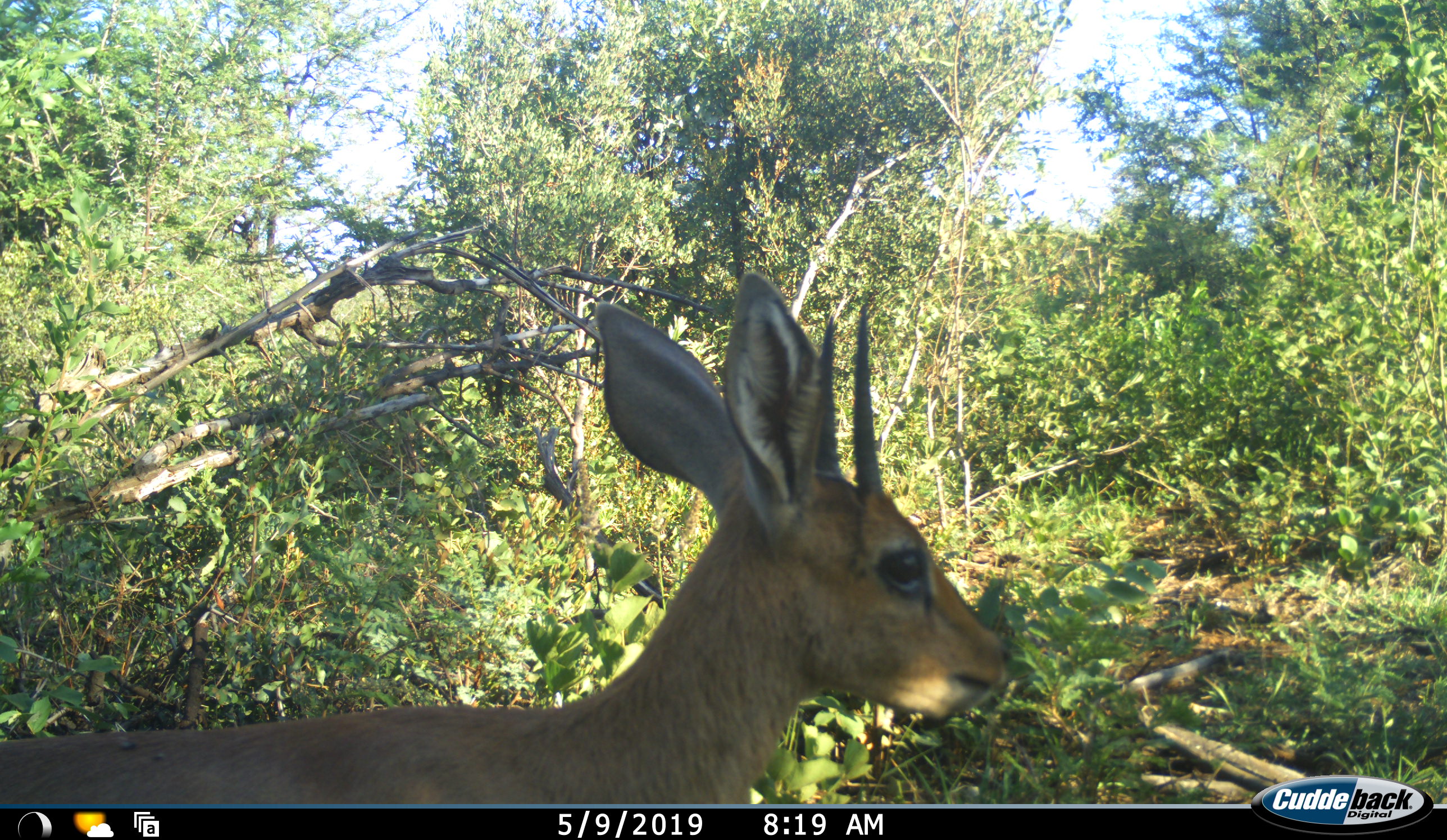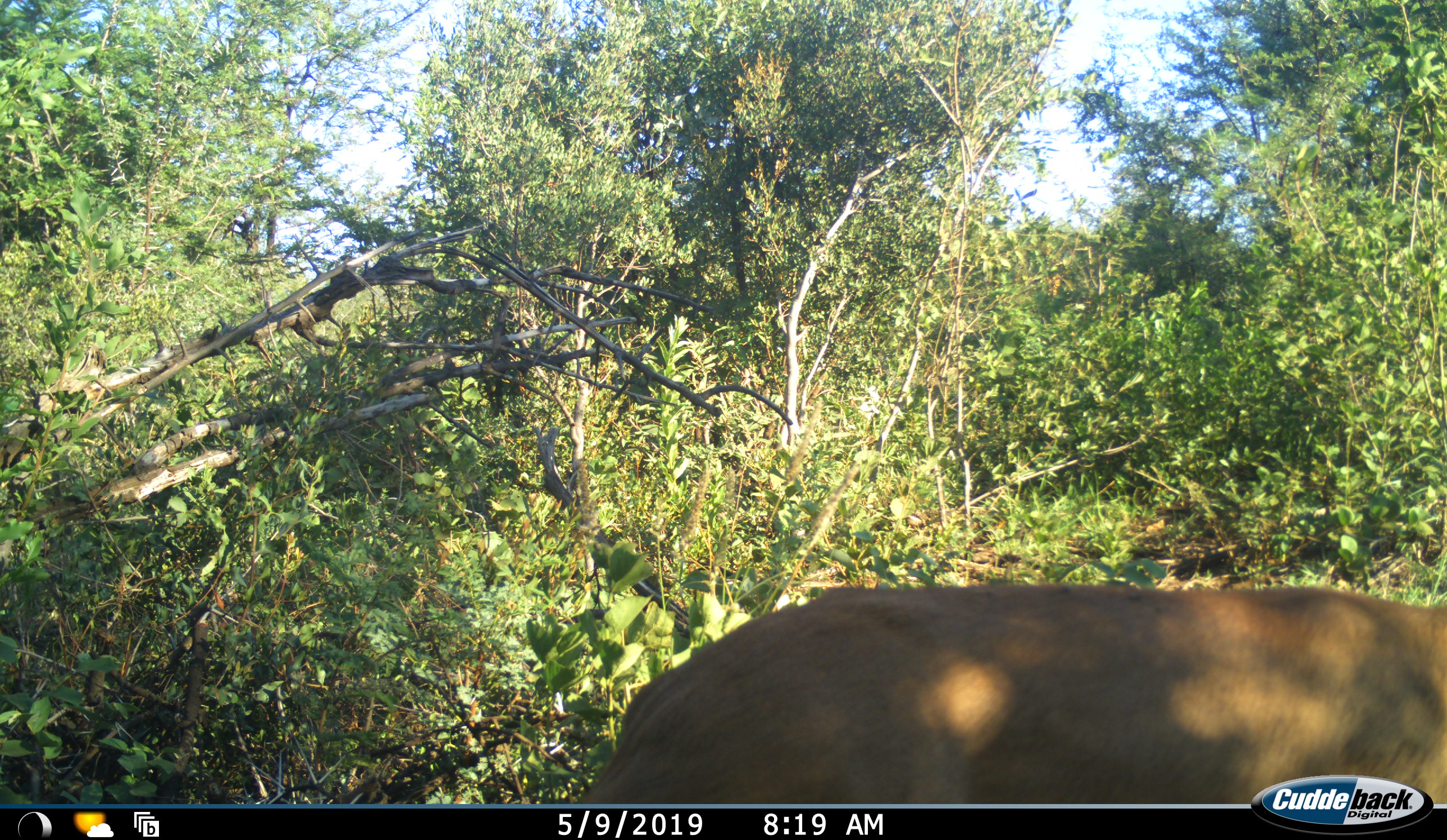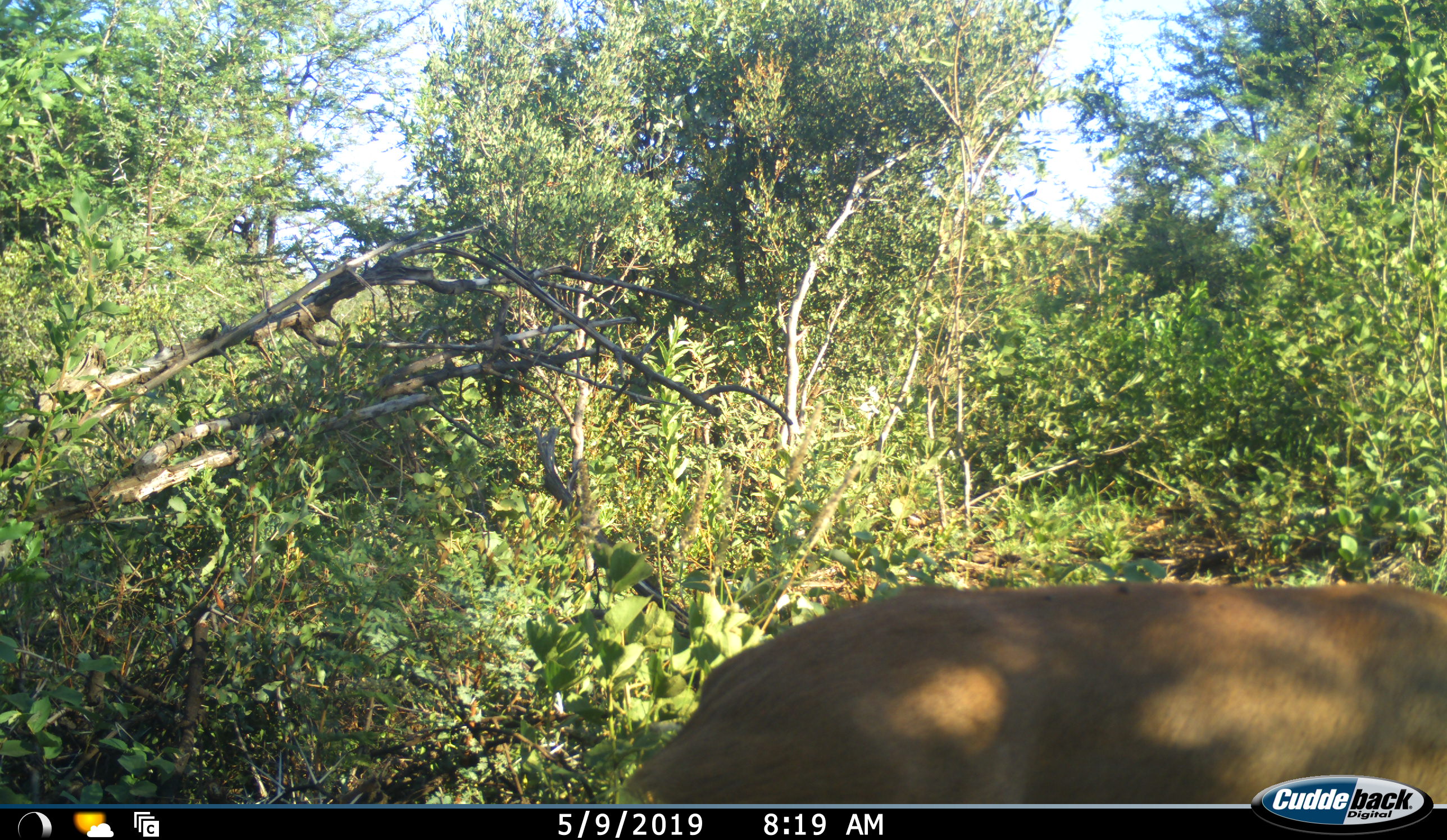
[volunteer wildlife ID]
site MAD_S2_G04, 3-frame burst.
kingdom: Animalia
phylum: Chordata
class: Mammalia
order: Artiodactyla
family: Bovidae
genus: Sylvicapra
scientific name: Sylvicapra grimmia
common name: common duiker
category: duikercommongrey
Duikercommongrey (common duiker) (Sylvicapra grimmia), count 1. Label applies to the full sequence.